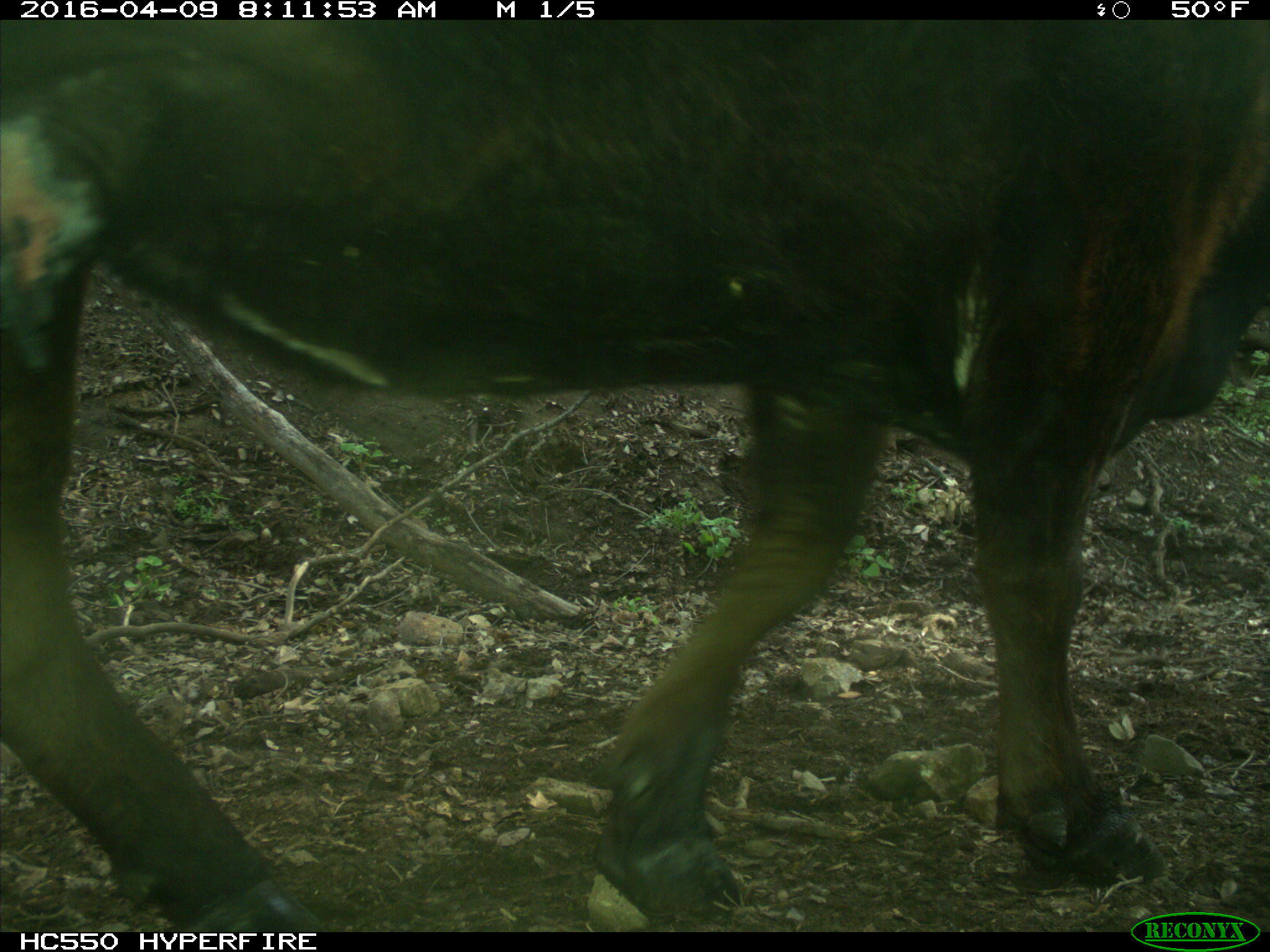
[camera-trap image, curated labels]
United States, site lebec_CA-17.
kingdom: Animalia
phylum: Chordata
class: Mammalia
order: Artiodactyla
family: Bovidae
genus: Bos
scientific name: Bos taurus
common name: domestic cow